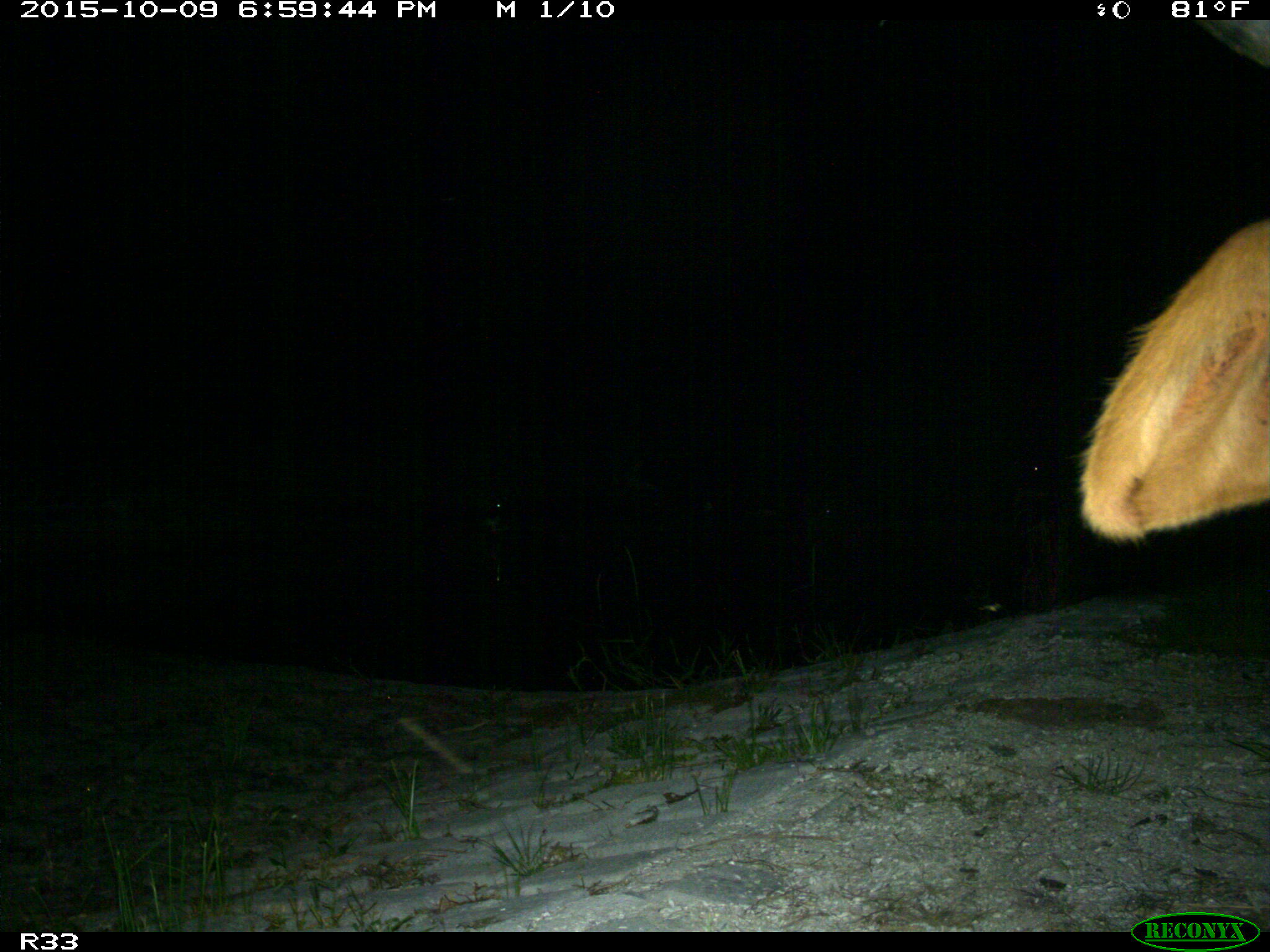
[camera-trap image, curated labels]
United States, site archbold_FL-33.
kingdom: Animalia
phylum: Chordata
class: Mammalia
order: Artiodactyla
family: Bovidae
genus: Bos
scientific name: Bos taurus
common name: domestic cow